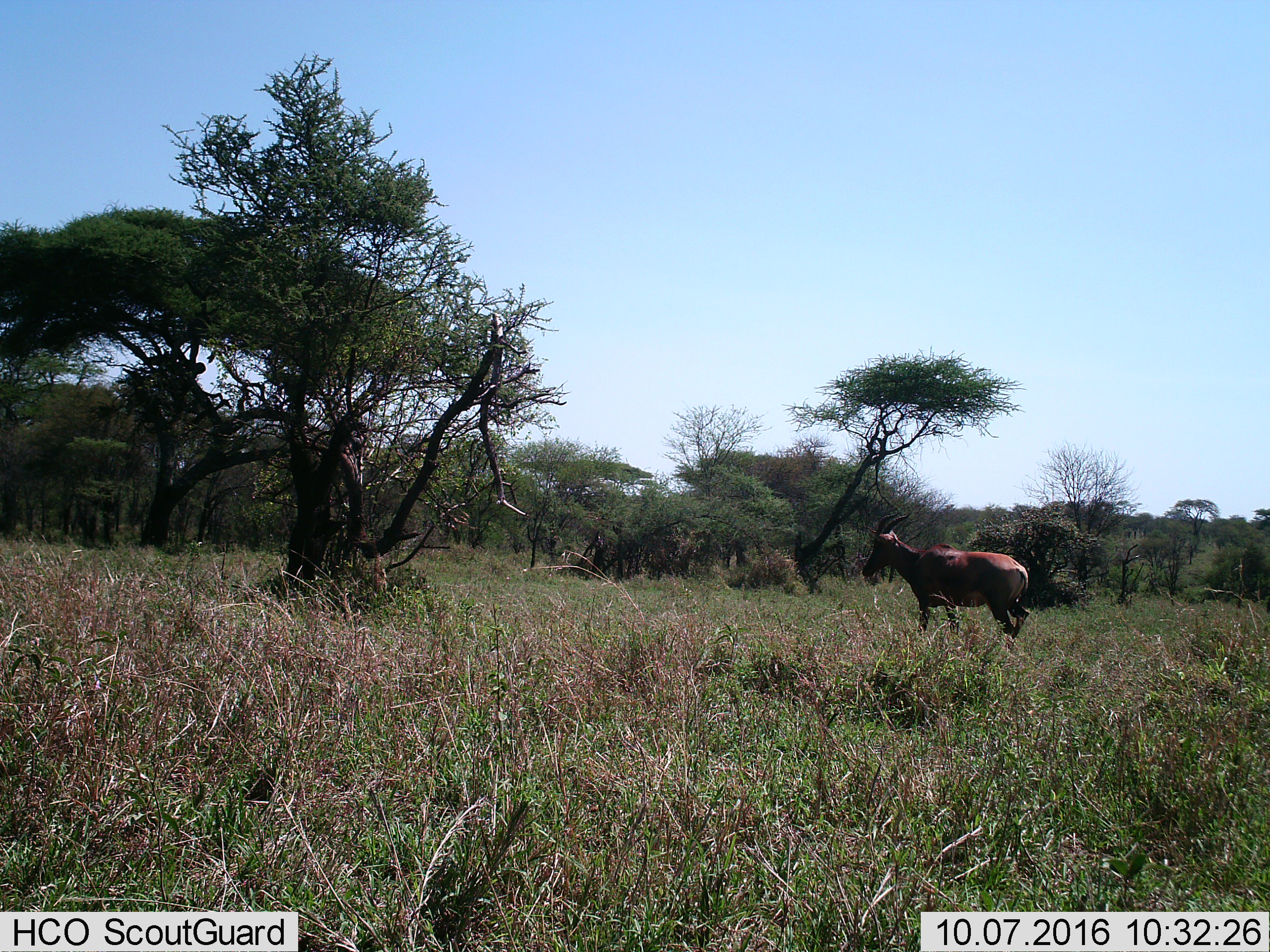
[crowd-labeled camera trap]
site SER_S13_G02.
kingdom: Animalia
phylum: Chordata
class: Mammalia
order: Artiodactyla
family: Bovidae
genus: Damaliscus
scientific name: Damaliscus lunatus jimela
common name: topi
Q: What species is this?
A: Topi (Damaliscus lunatus jimela).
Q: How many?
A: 1.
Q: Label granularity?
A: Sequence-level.